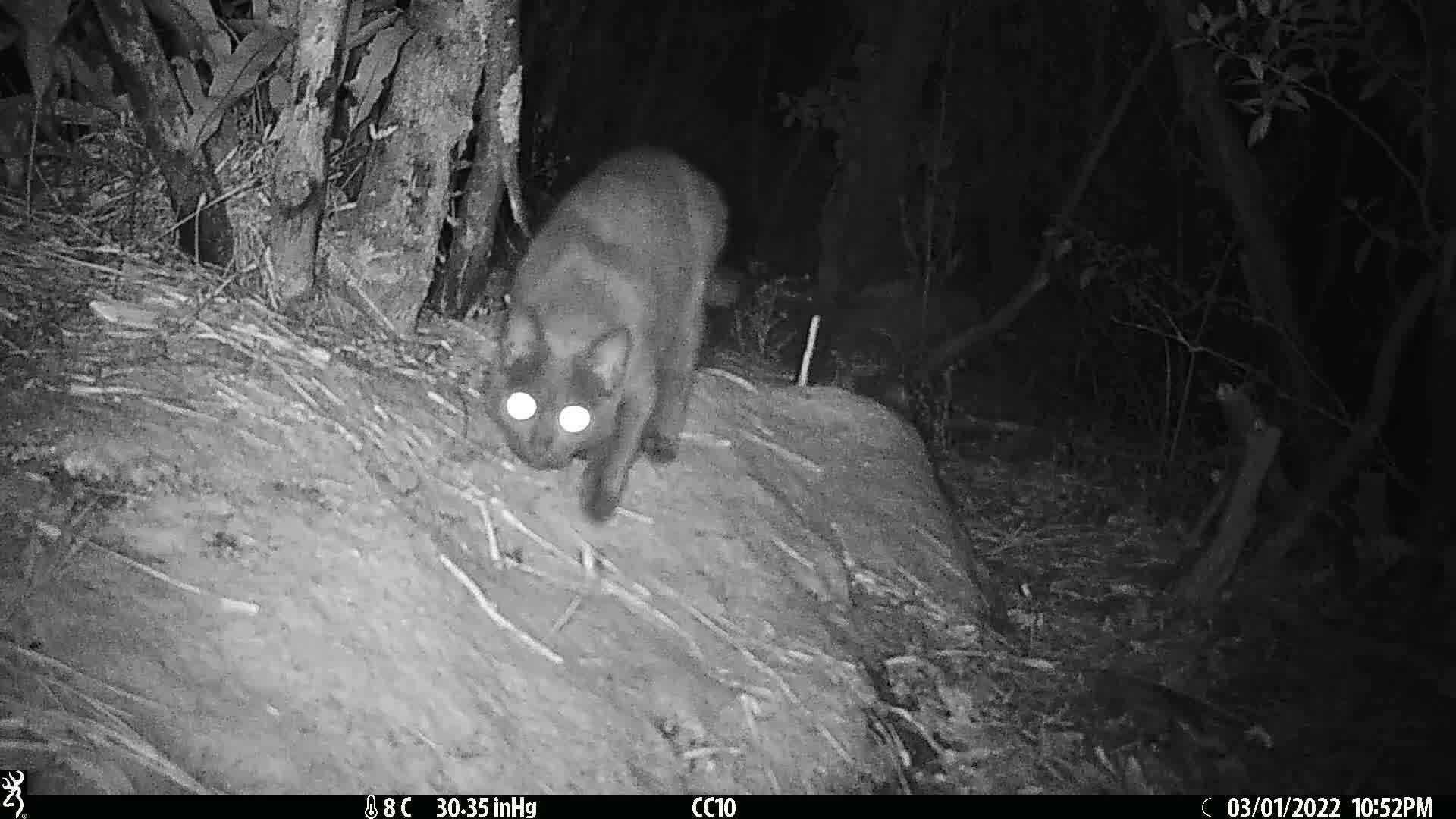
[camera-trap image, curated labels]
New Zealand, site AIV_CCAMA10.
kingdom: Animalia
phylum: Chordata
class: Mammalia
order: Carnivora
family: Felidae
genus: Felis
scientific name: Felis catus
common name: domestic cat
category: cat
Cat (domestic cat) (Felis catus).